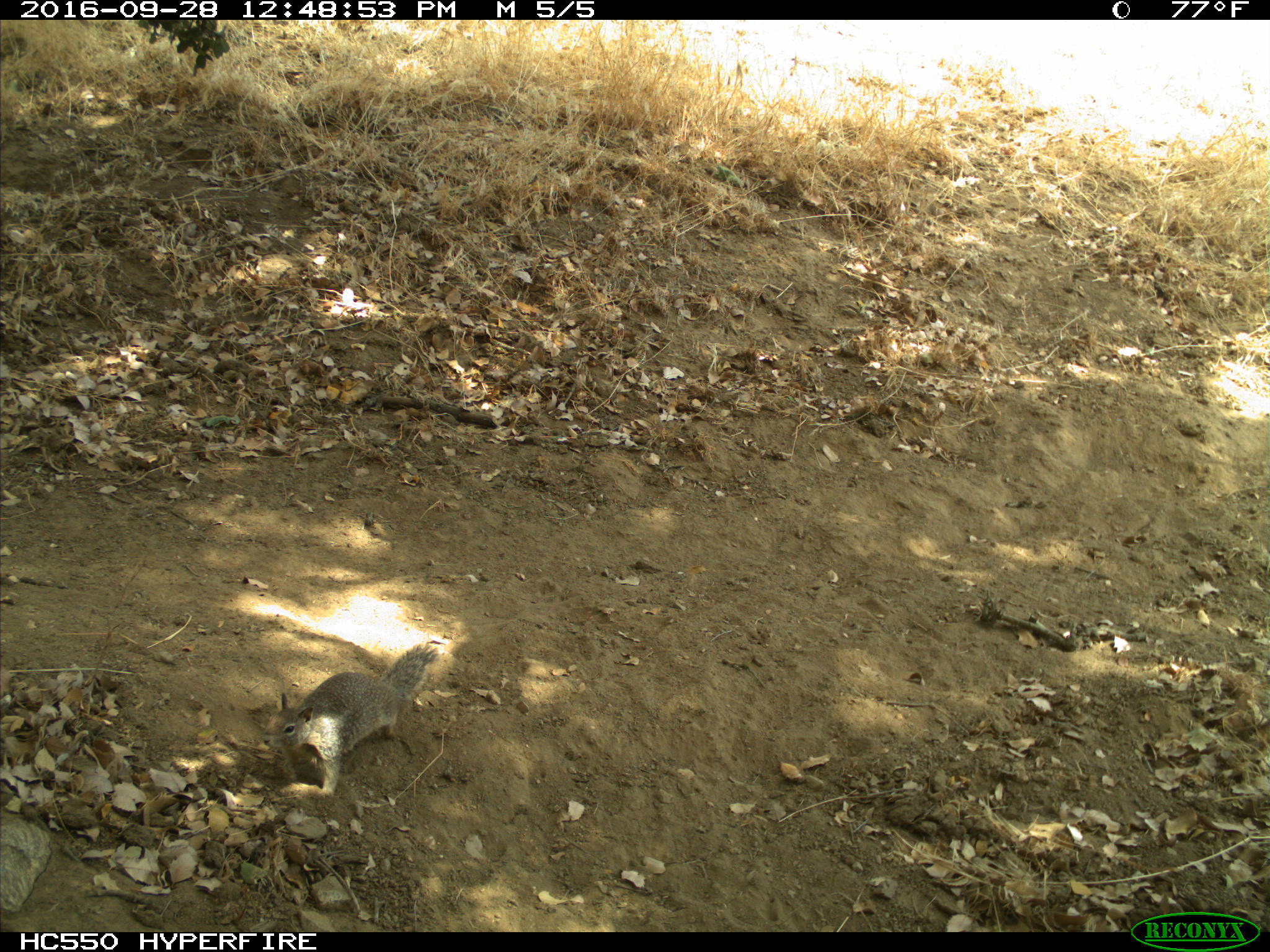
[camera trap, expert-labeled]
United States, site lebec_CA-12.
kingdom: Animalia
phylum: Chordata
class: Mammalia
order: Rodentia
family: Sciuridae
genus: Otospermophilus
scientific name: Otospermophilus beecheyi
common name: california ground squirrel